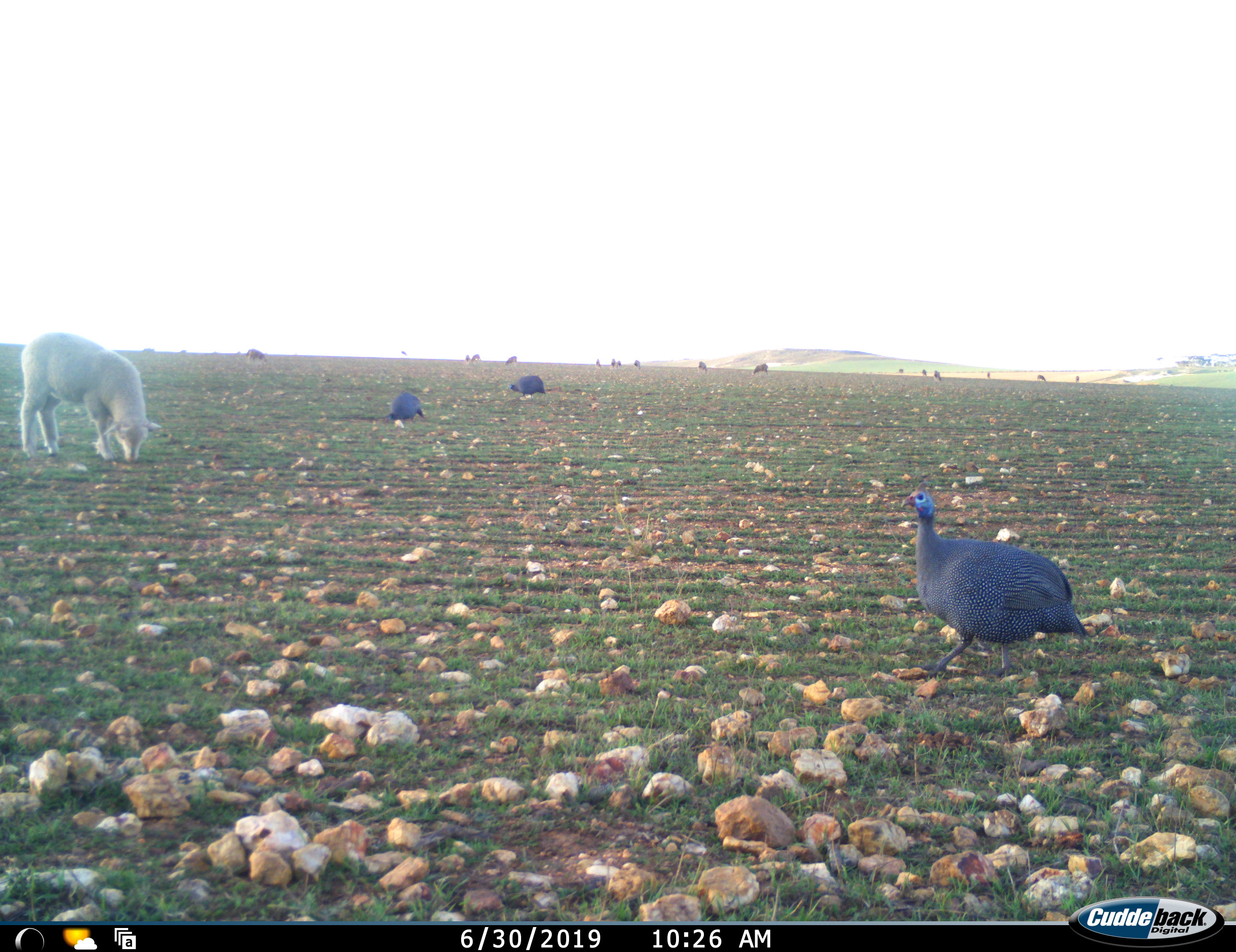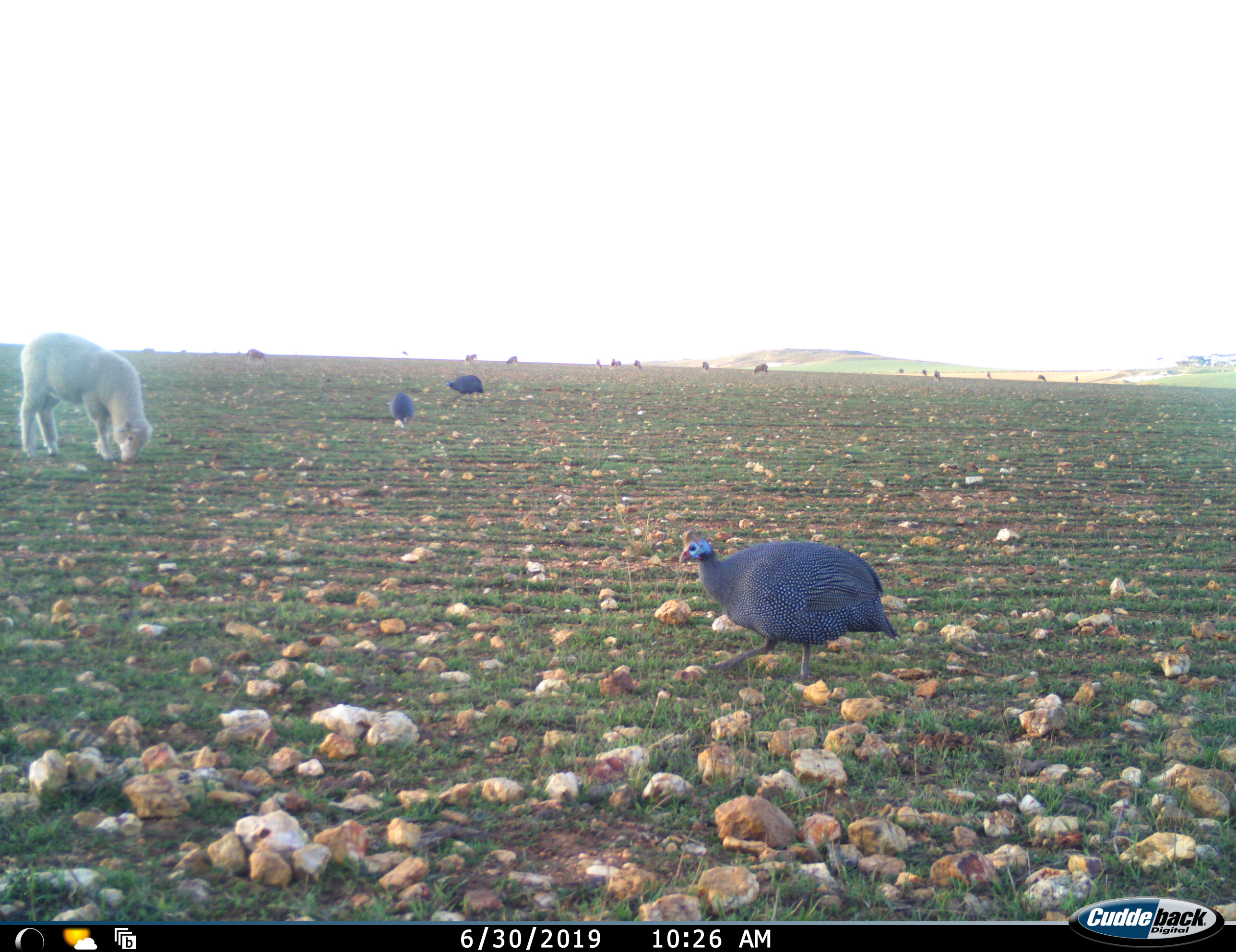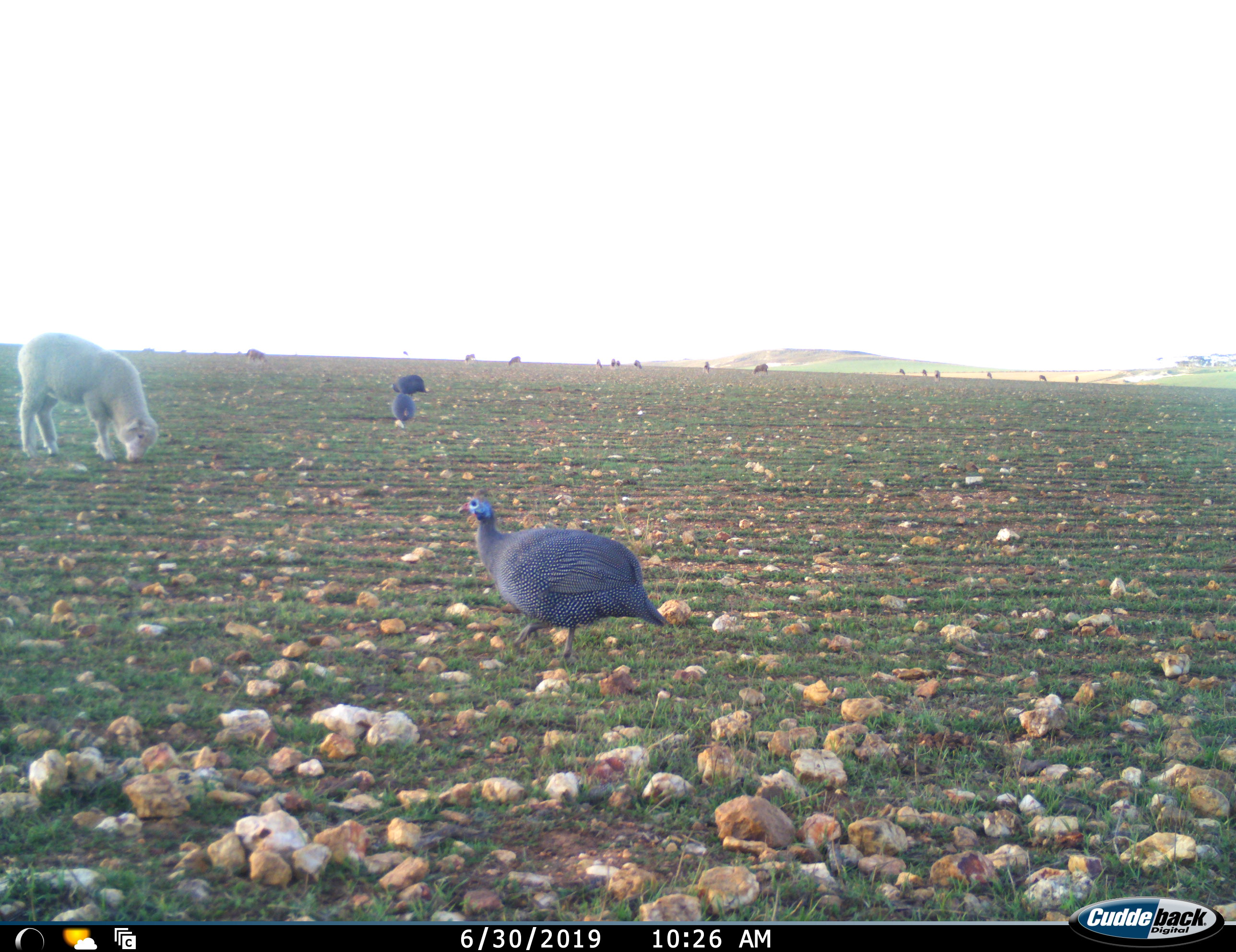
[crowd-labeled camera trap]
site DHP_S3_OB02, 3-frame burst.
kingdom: Animalia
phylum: Chordata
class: Aves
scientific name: Aves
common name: bird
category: birdother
Birdother (bird) (Aves), count 3. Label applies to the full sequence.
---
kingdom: Animalia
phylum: Chordata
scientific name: Vertebrata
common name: domestic animal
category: domesticanimal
Domesticanimal (domestic animal) (Vertebrata), count 11-50. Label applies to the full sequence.